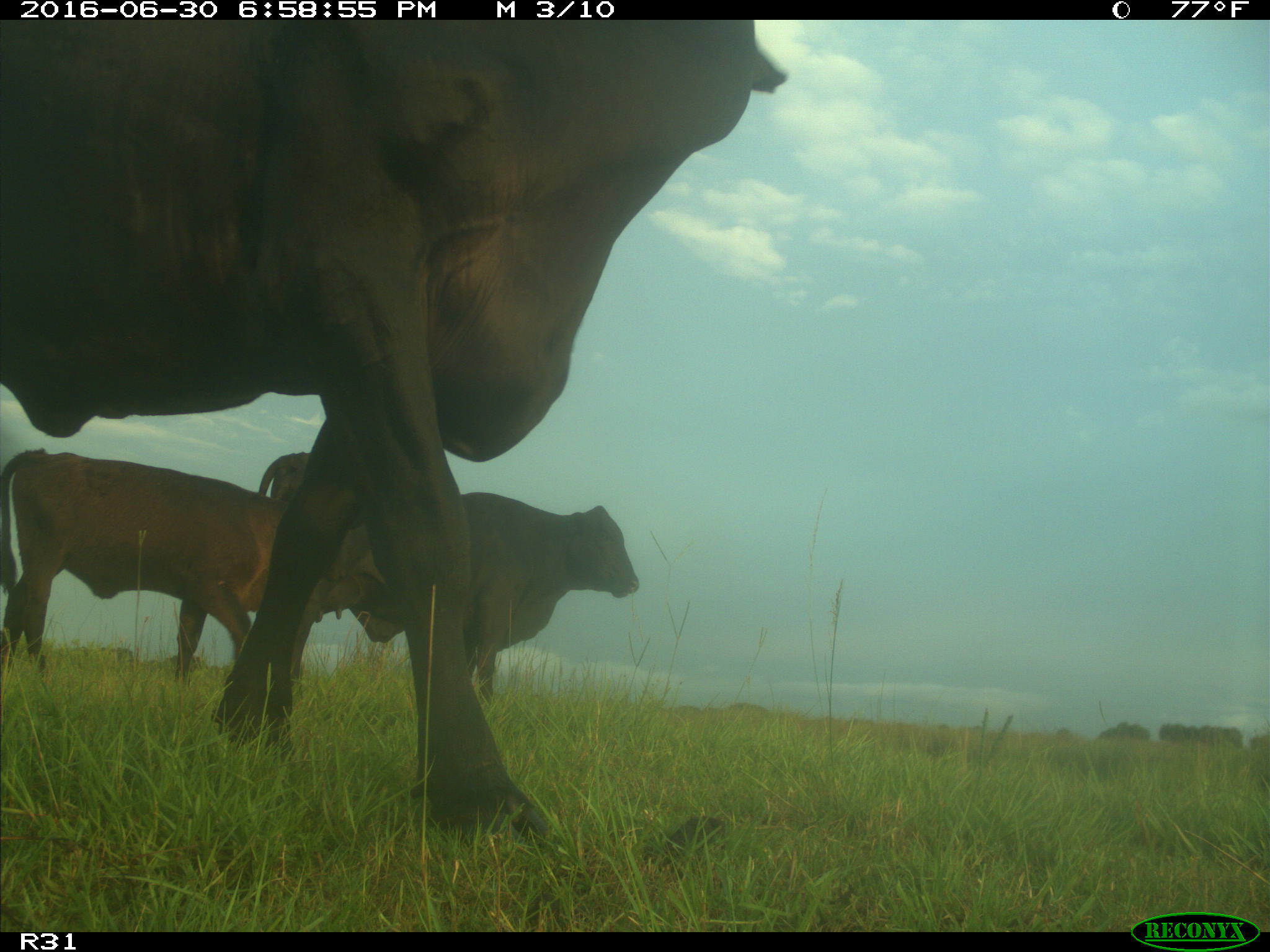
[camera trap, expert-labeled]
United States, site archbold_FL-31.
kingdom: Animalia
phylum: Chordata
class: Mammalia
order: Artiodactyla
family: Bovidae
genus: Bos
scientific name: Bos taurus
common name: domestic cow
Bos taurus (domestic cow).